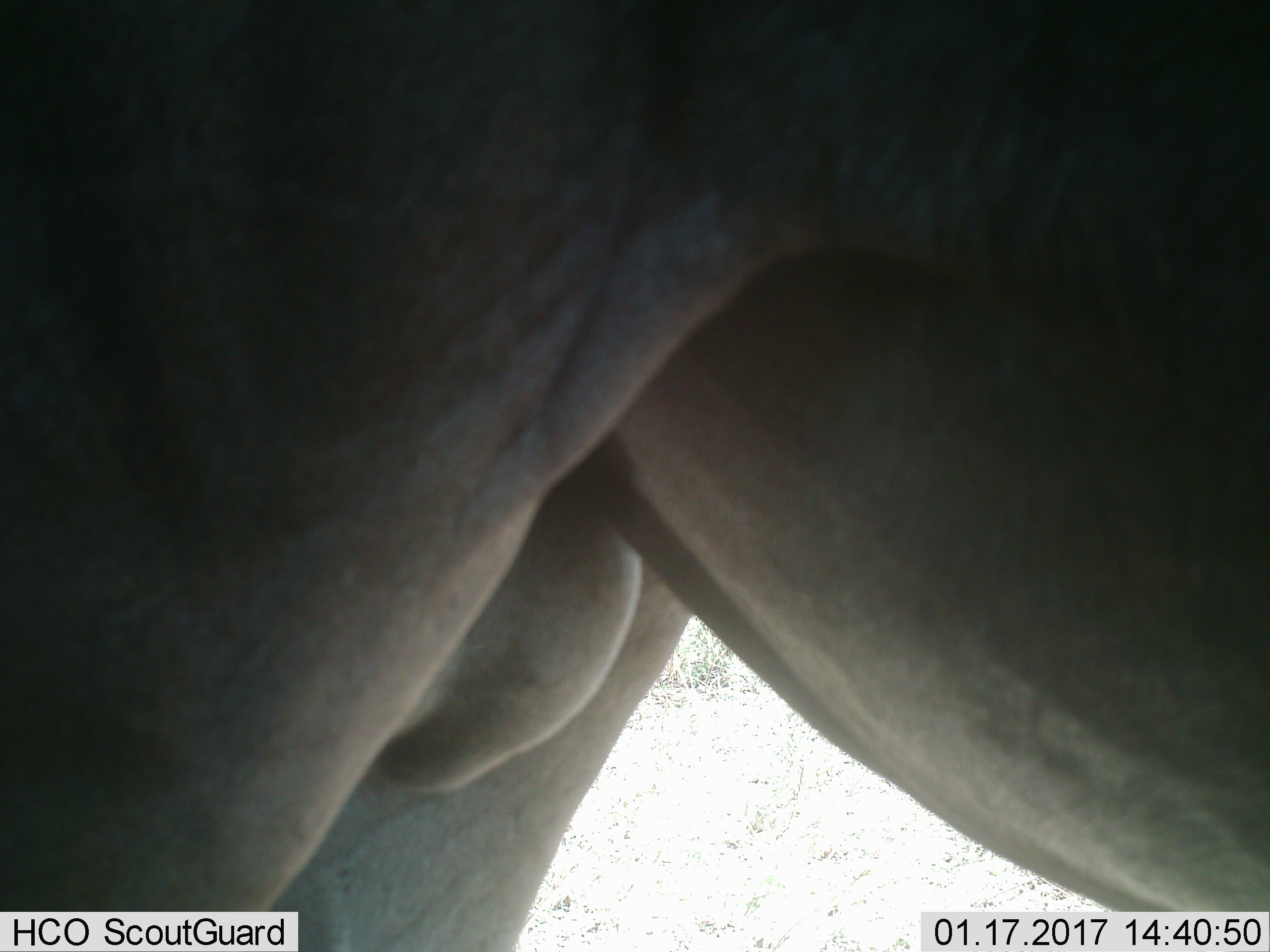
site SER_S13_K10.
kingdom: Animalia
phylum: Chordata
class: Mammalia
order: Artiodactyla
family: Bovidae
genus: Connochaetes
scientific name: Connochaetes taurinus taurinus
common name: blue wildebeest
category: wildebeestblue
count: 1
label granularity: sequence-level